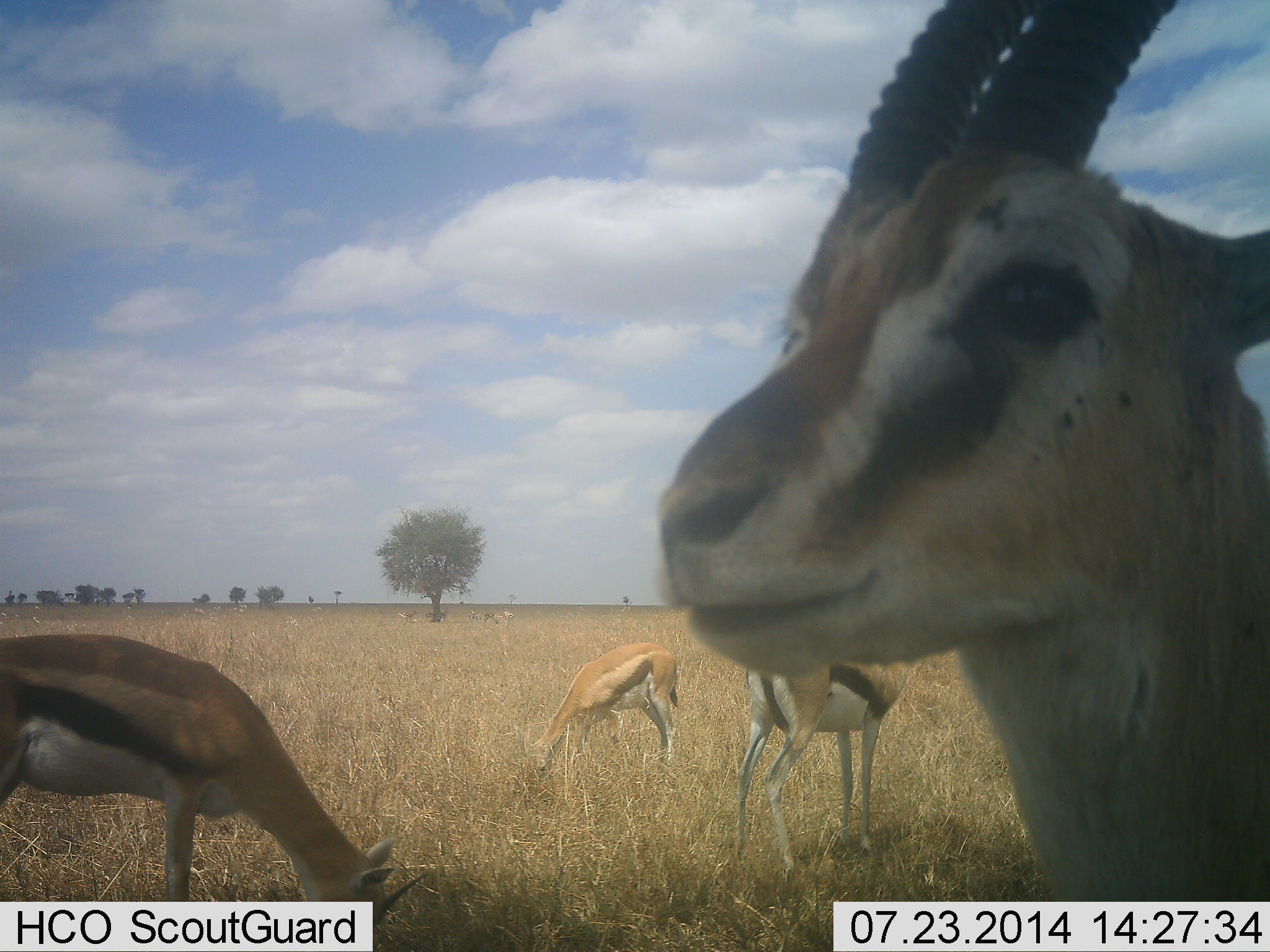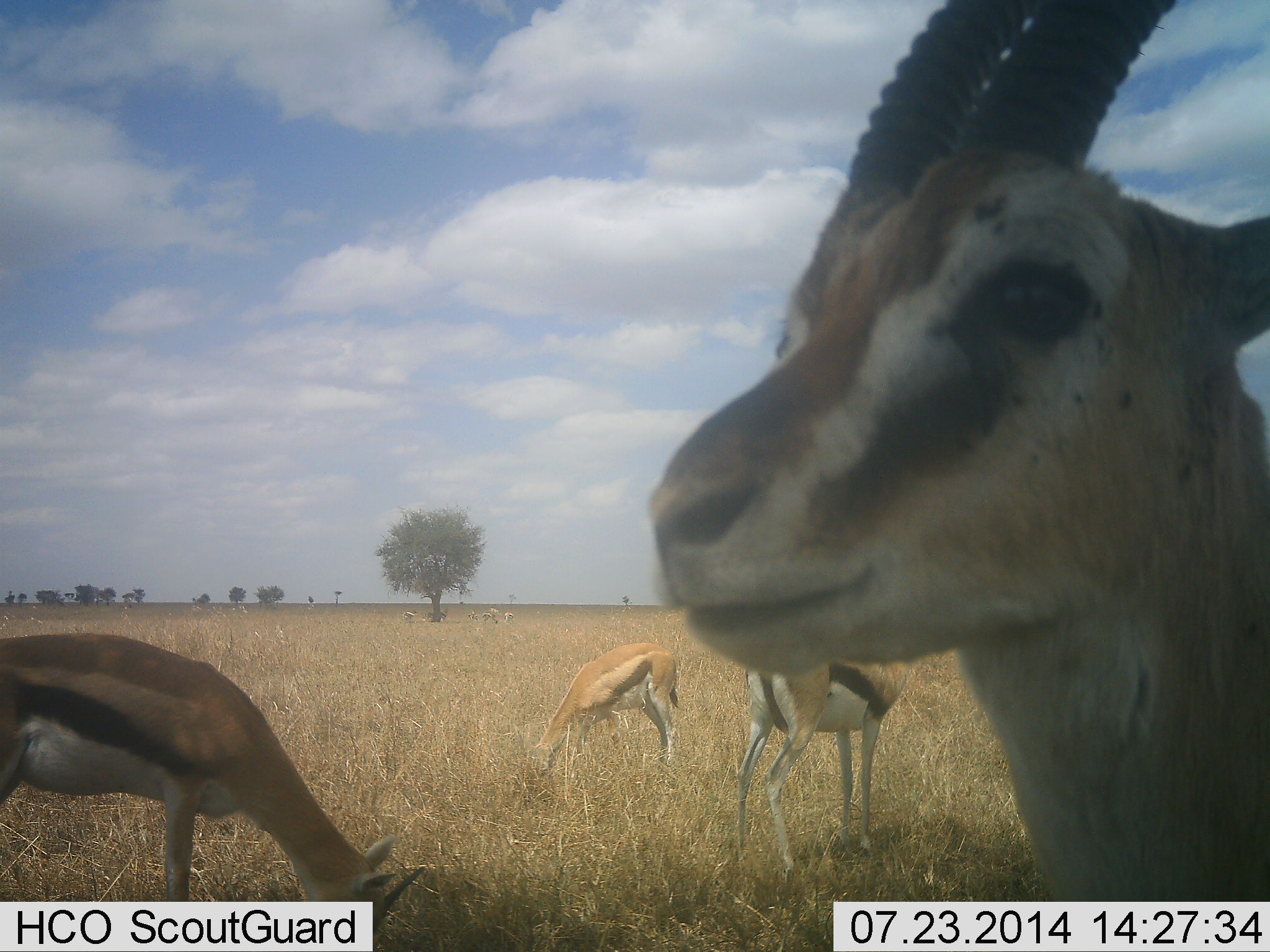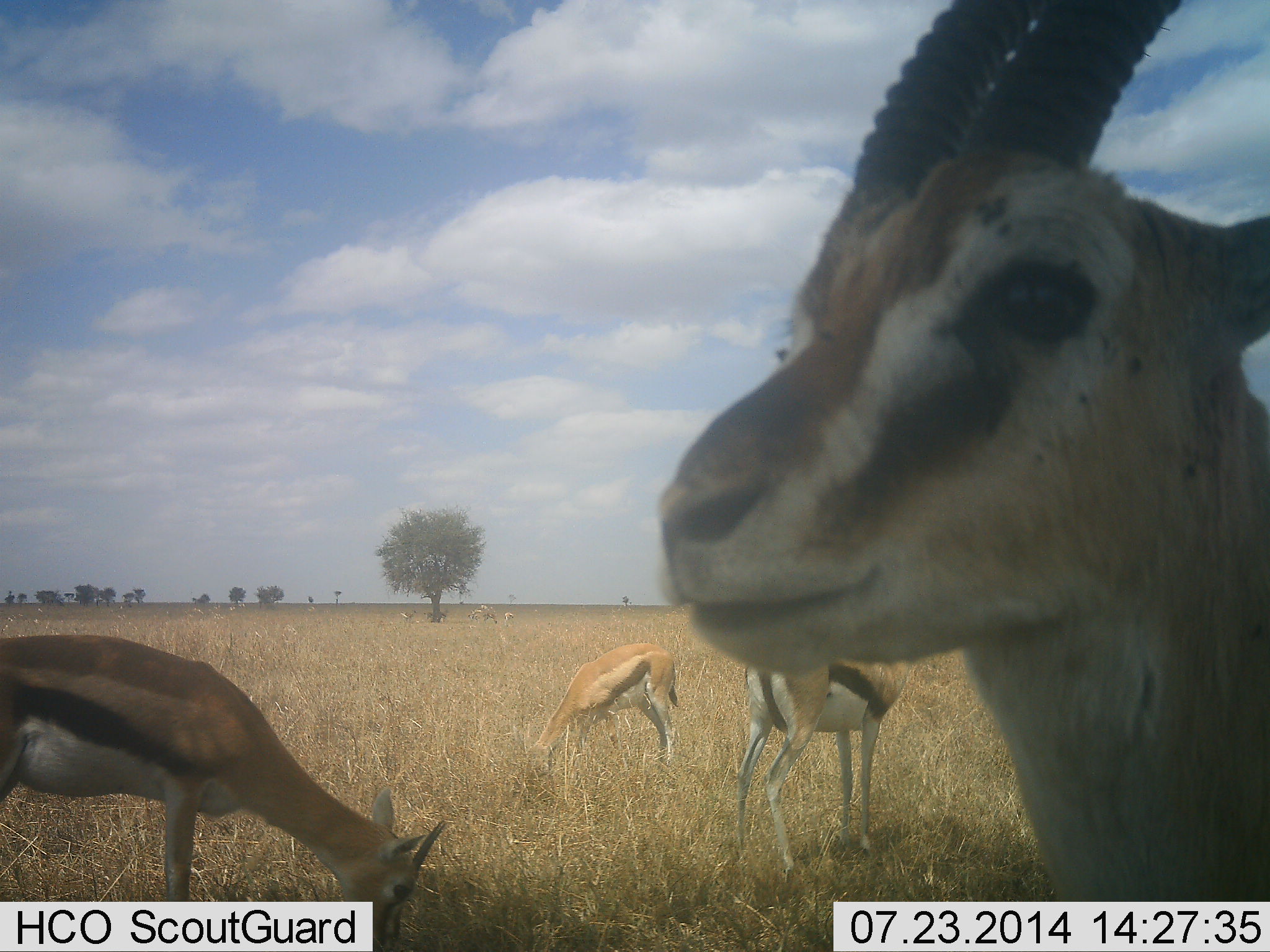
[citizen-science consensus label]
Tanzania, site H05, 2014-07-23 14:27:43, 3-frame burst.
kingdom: Animalia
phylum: Chordata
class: Mammalia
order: Artiodactyla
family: Bovidae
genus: Eudorcas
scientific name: Eudorcas thomsonii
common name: thomson's gazelle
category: gazellethomsons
Gazellethomsons (thomson's gazelle) (Eudorcas thomsonii), count 4. Behavior (volunteer vote fractions): standing 80%, resting 0%, moving 0%, interacting 0%. Young present (vote fraction): 10%. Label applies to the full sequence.